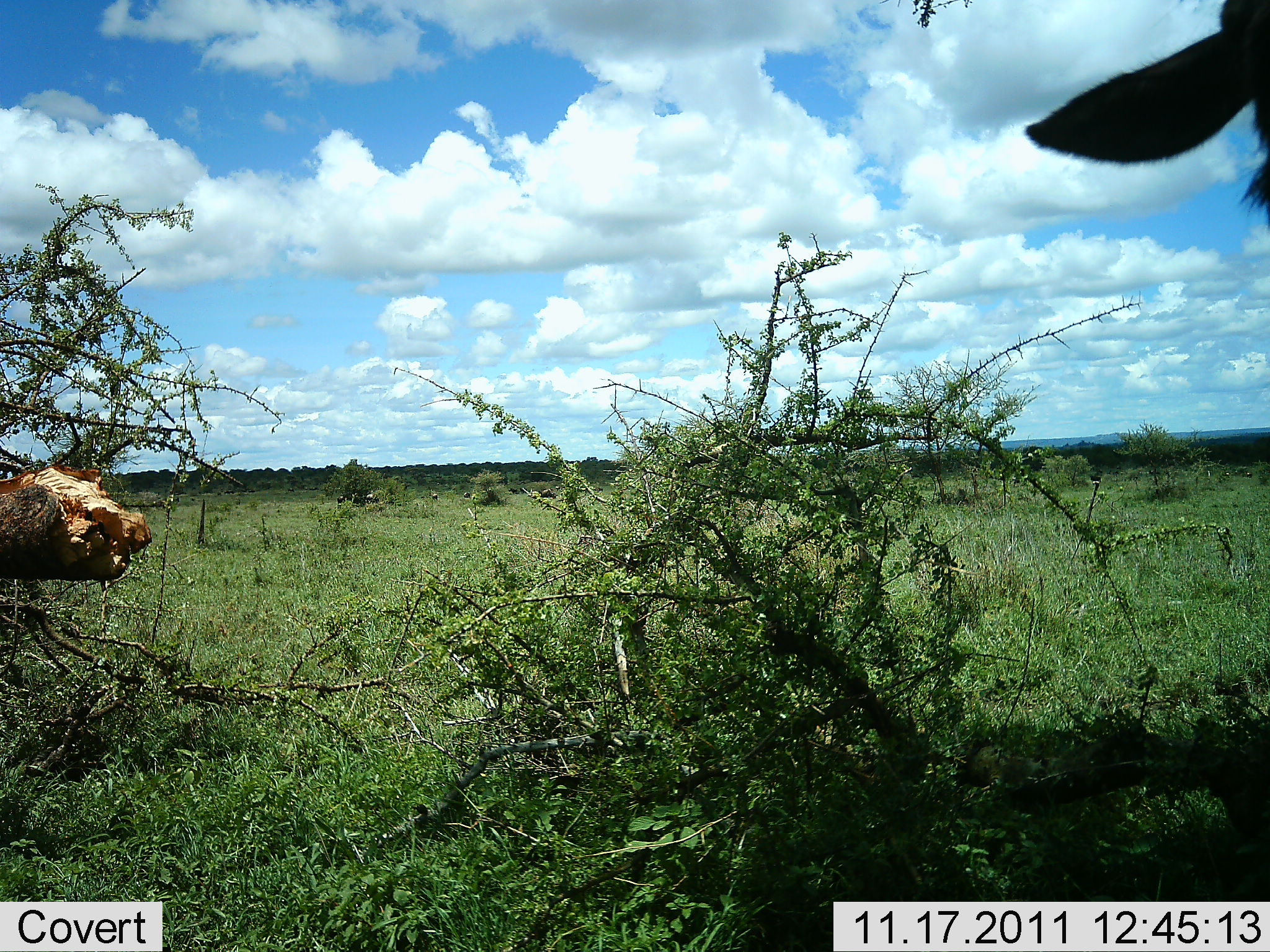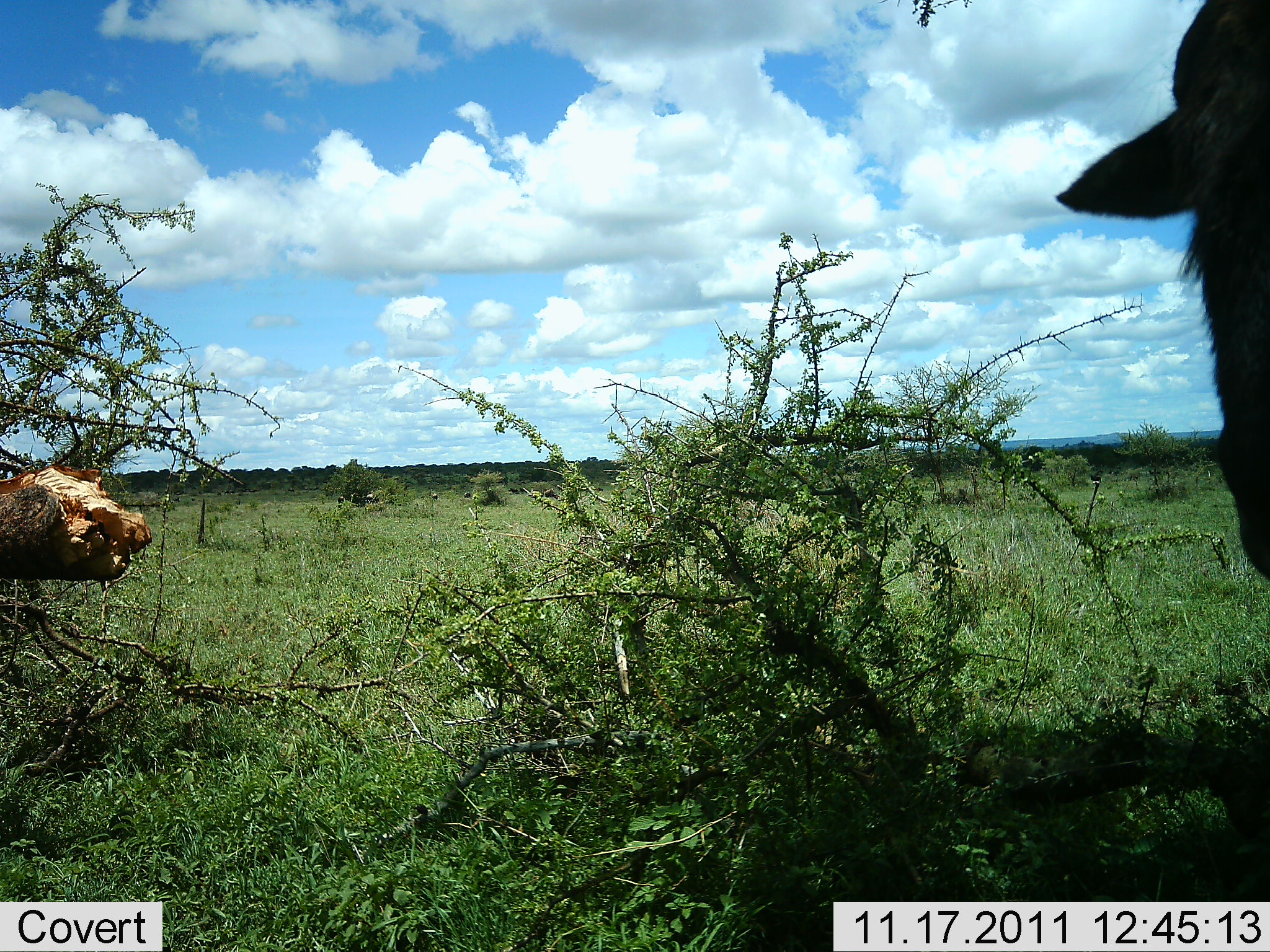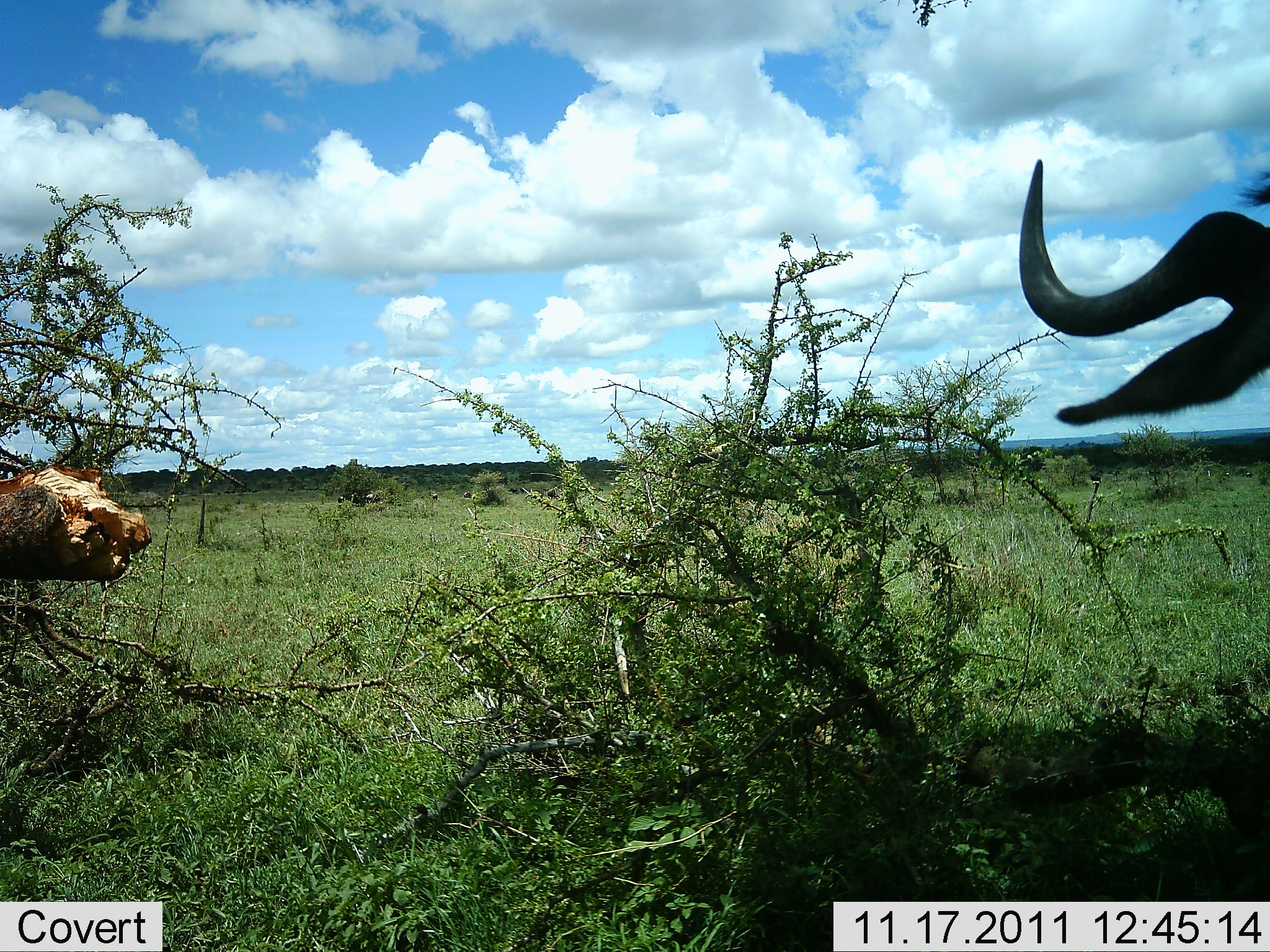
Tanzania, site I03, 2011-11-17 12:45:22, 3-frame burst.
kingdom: Animalia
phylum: Chordata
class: Mammalia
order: Artiodactyla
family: Bovidae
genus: Connochaetes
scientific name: Connochaetes taurinus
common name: blue wildebeest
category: wildebeest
Wildebeest (blue wildebeest) (Connochaetes taurinus), count 1. Behavior (volunteer vote fractions): standing 64%, resting 9%, moving 18%, interacting 0%. Young present (vote fraction): 0%. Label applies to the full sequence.